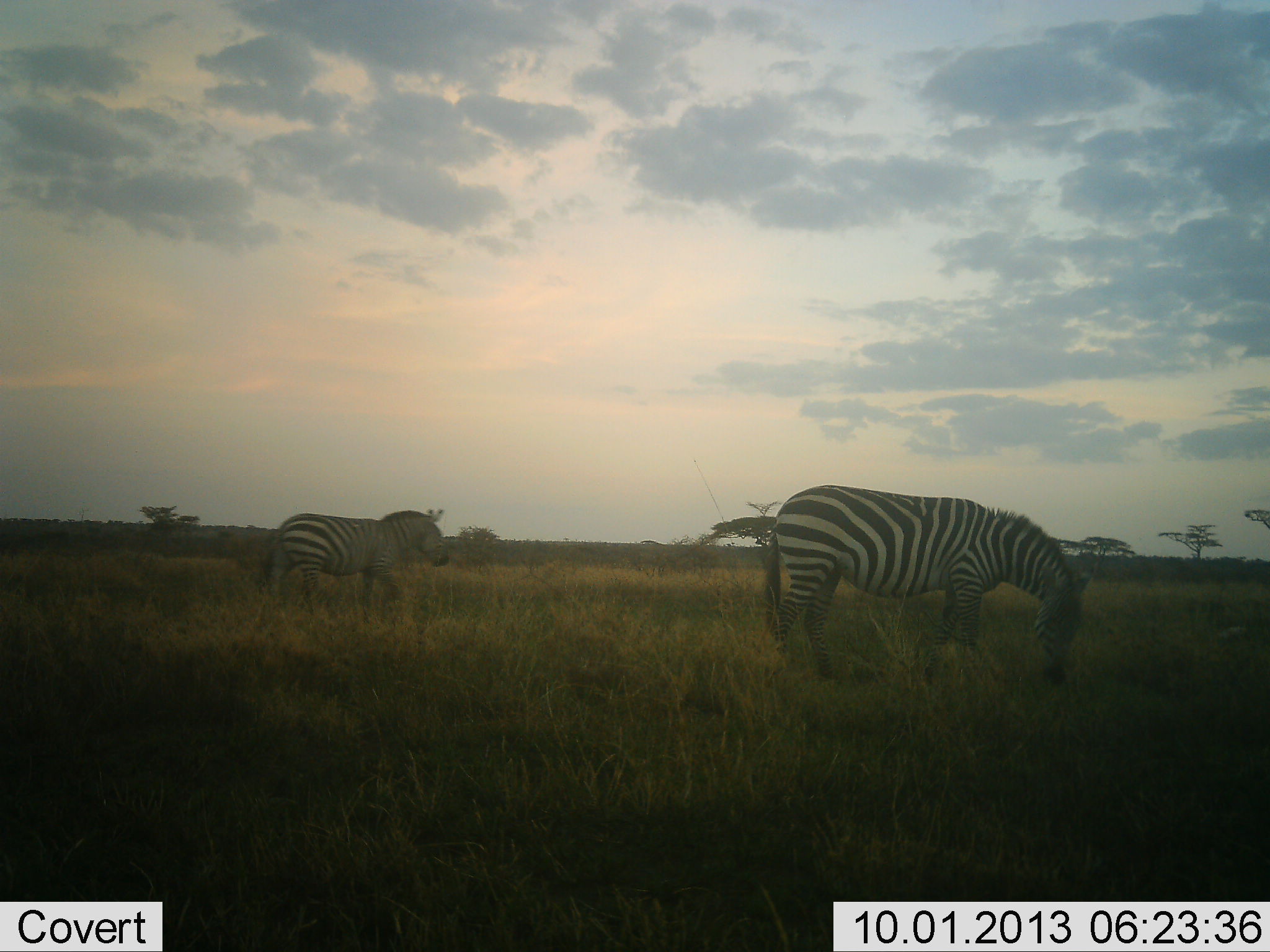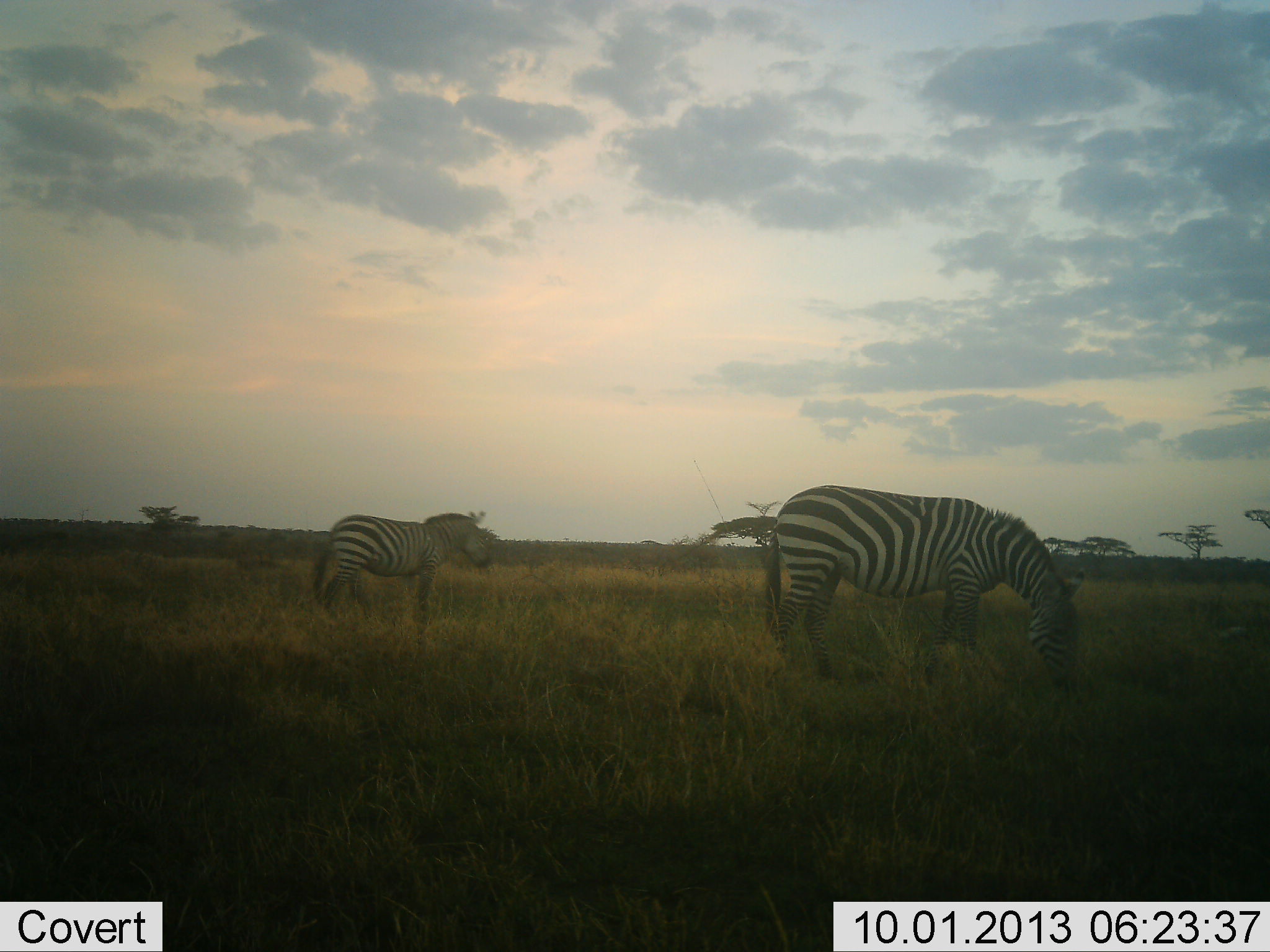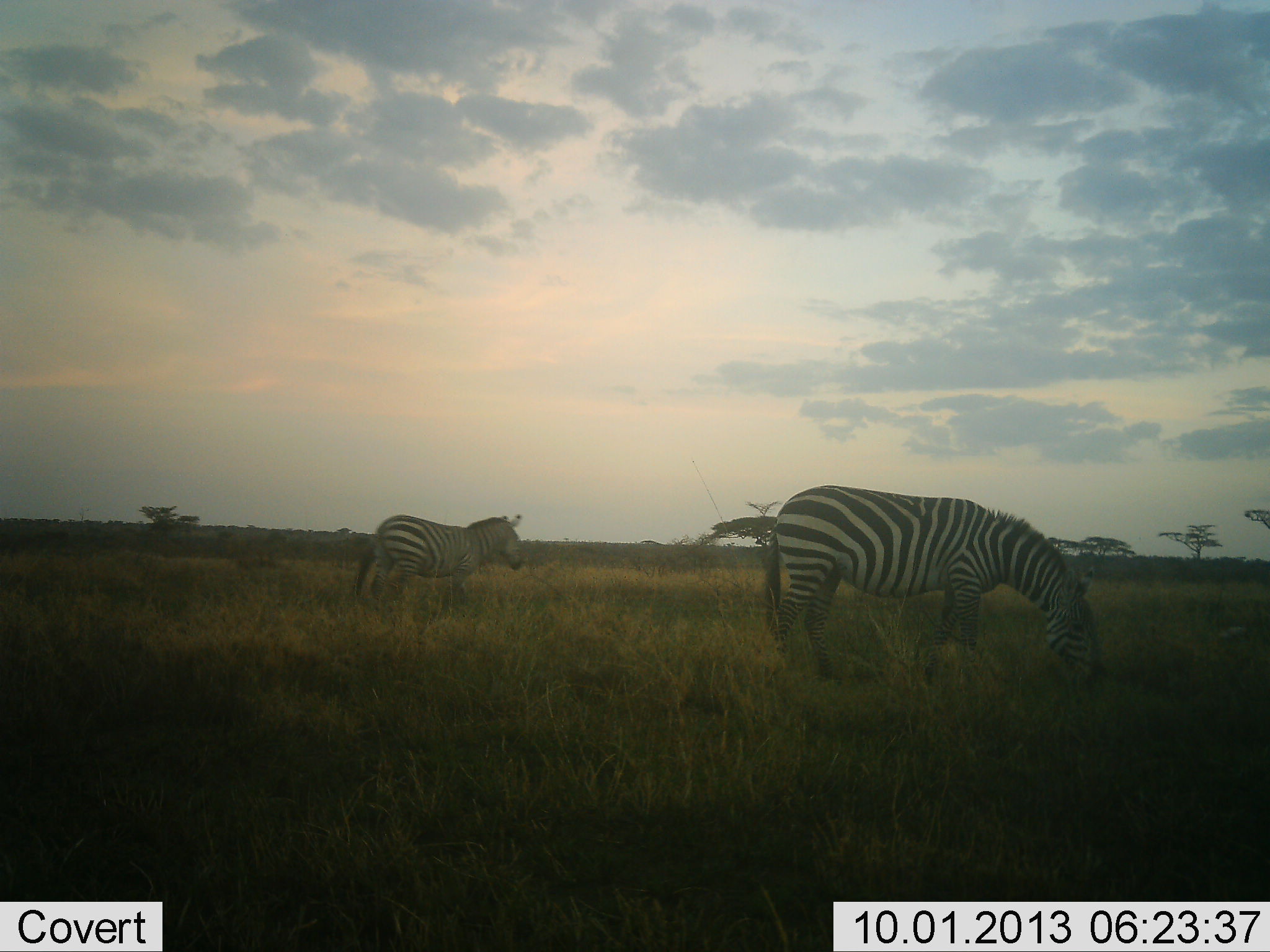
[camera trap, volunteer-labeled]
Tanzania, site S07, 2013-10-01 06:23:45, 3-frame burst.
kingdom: Animalia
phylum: Chordata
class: Mammalia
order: Perissodactyla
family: Equidae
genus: Equus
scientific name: Equus quagga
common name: plains zebra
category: zebra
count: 2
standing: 70%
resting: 0%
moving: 90%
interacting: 0%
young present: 0%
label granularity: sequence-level